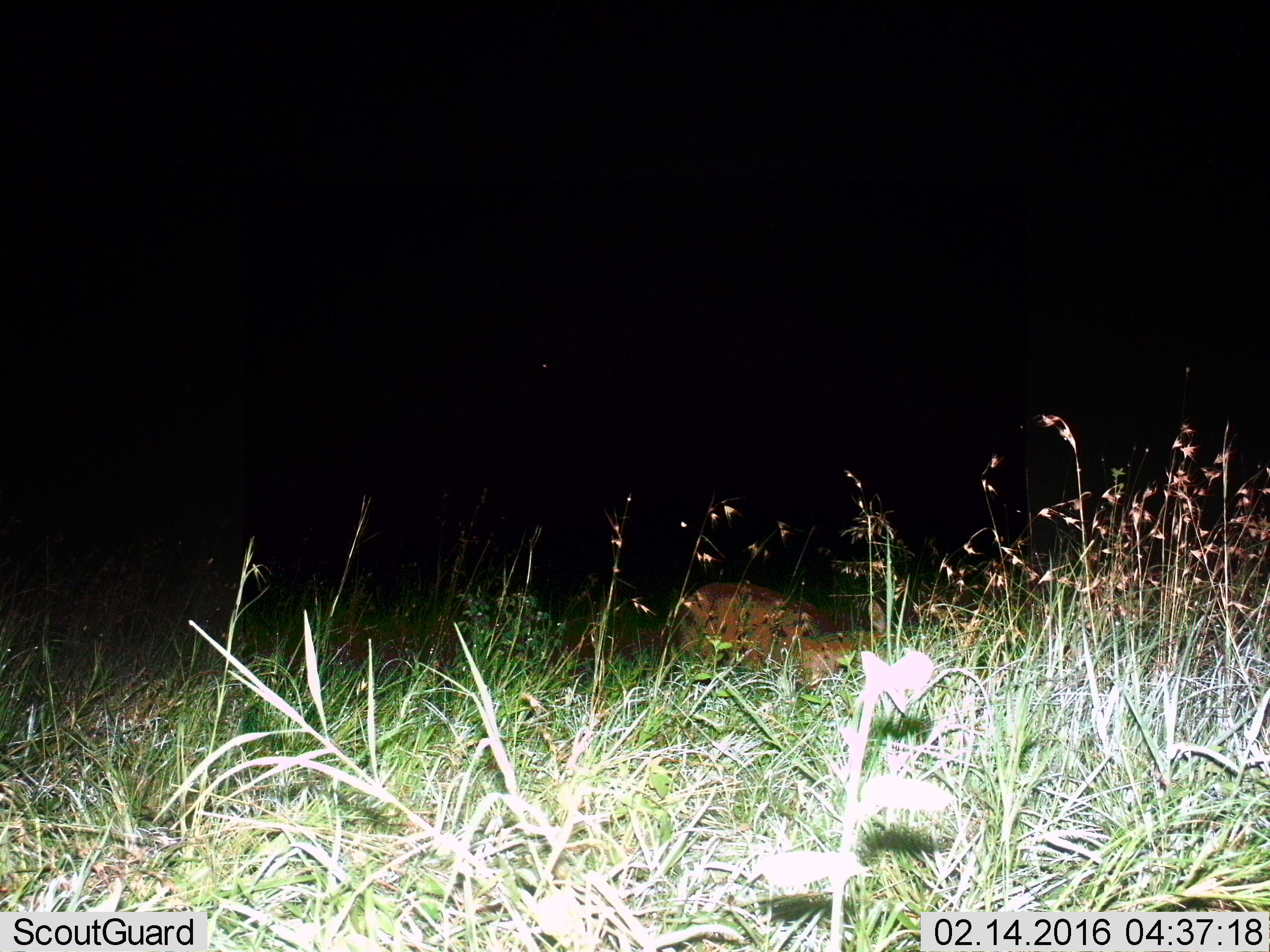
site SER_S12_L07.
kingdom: Animalia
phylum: Chordata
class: Mammalia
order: Artiodactyla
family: Bovidae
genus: Redunca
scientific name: Redunca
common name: reedbuck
Reedbuck (Redunca), count 1. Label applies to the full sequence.